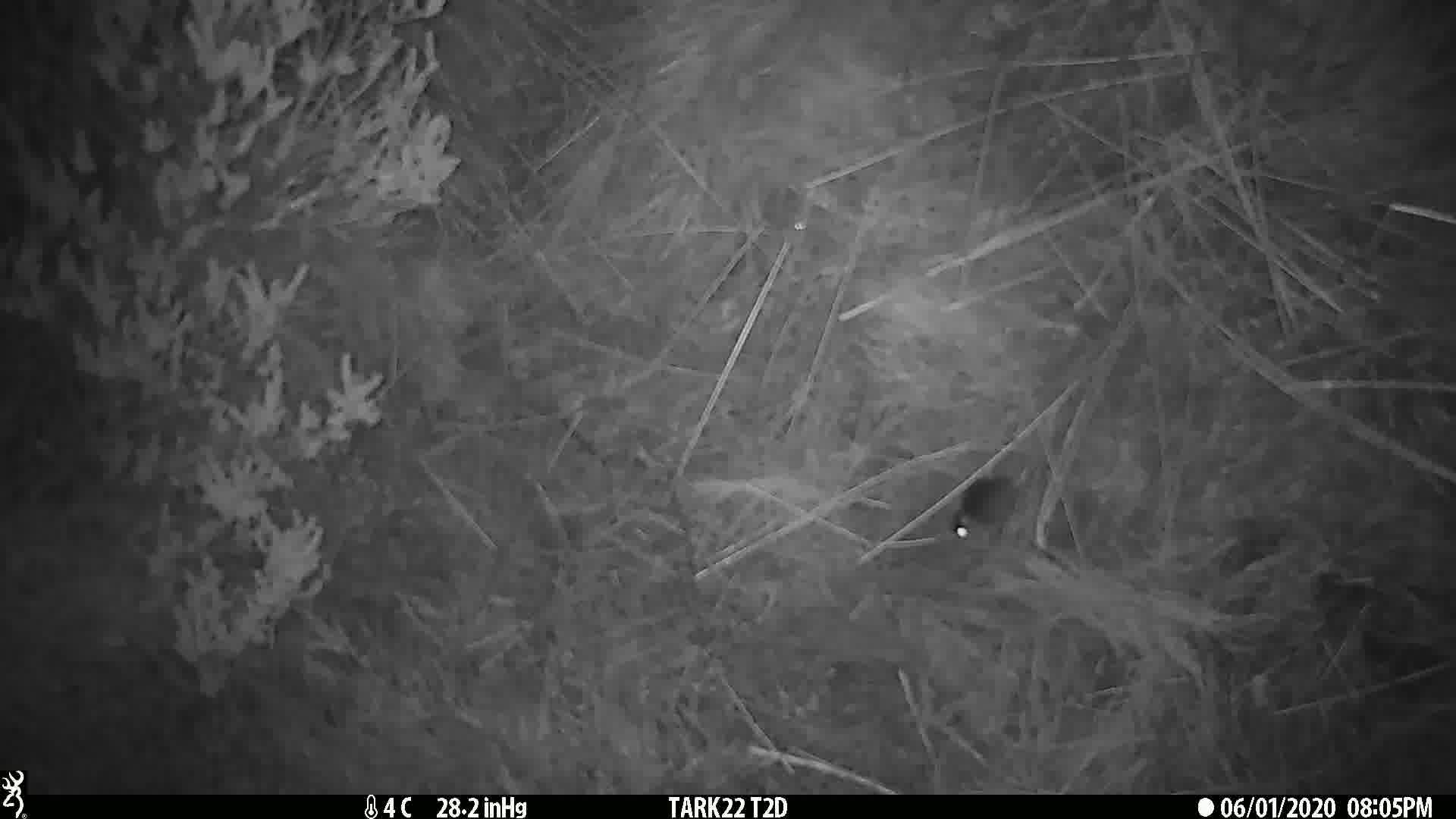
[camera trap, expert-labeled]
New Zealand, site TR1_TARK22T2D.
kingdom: Animalia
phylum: Chordata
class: Mammalia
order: Rodentia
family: Muridae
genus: Mus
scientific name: Mus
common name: mouse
Mouse (Mus).